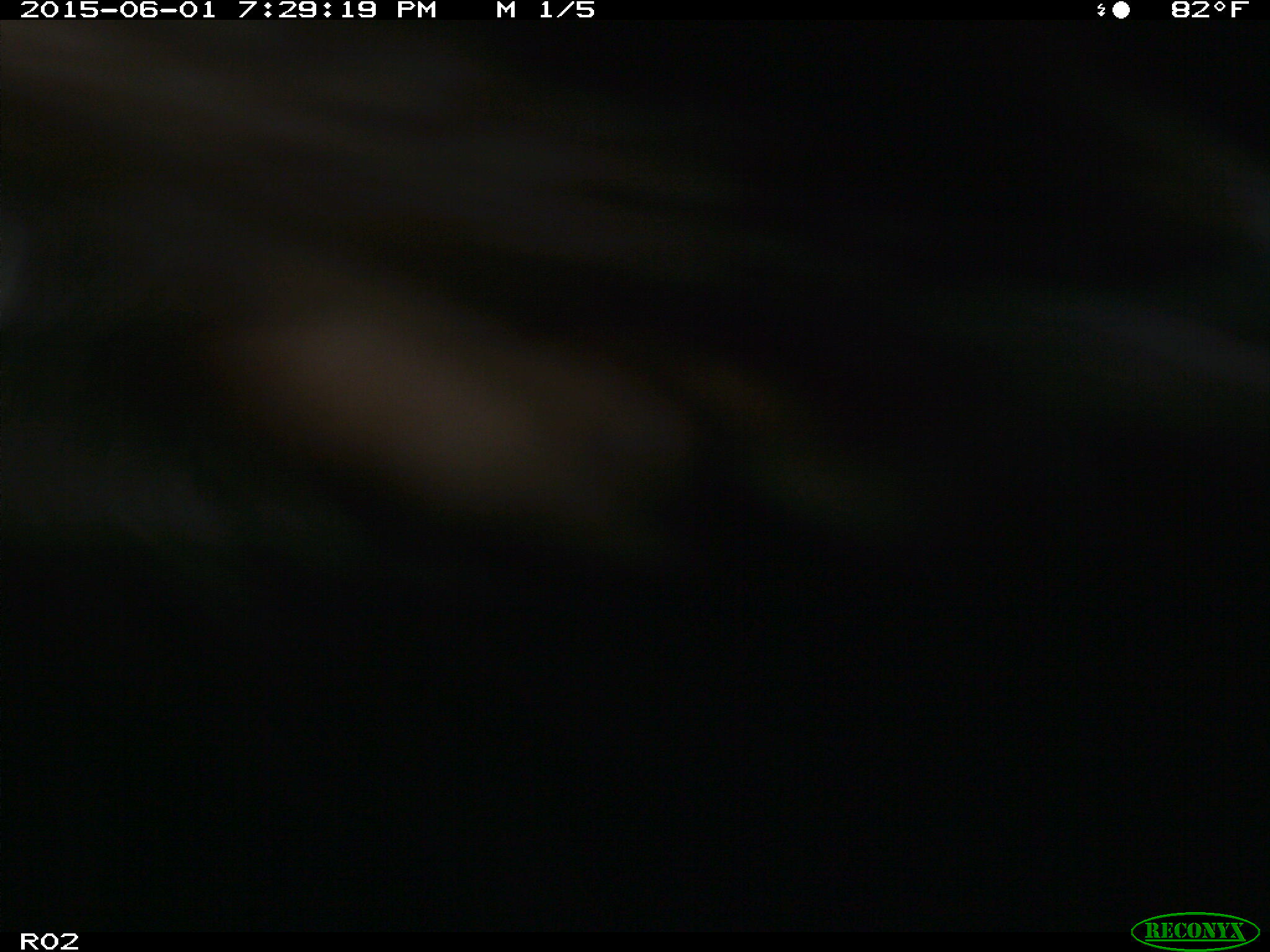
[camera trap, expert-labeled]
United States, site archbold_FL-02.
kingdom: Animalia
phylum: Chordata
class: Mammalia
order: Artiodactyla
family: Bovidae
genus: Bos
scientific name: Bos taurus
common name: domestic cow